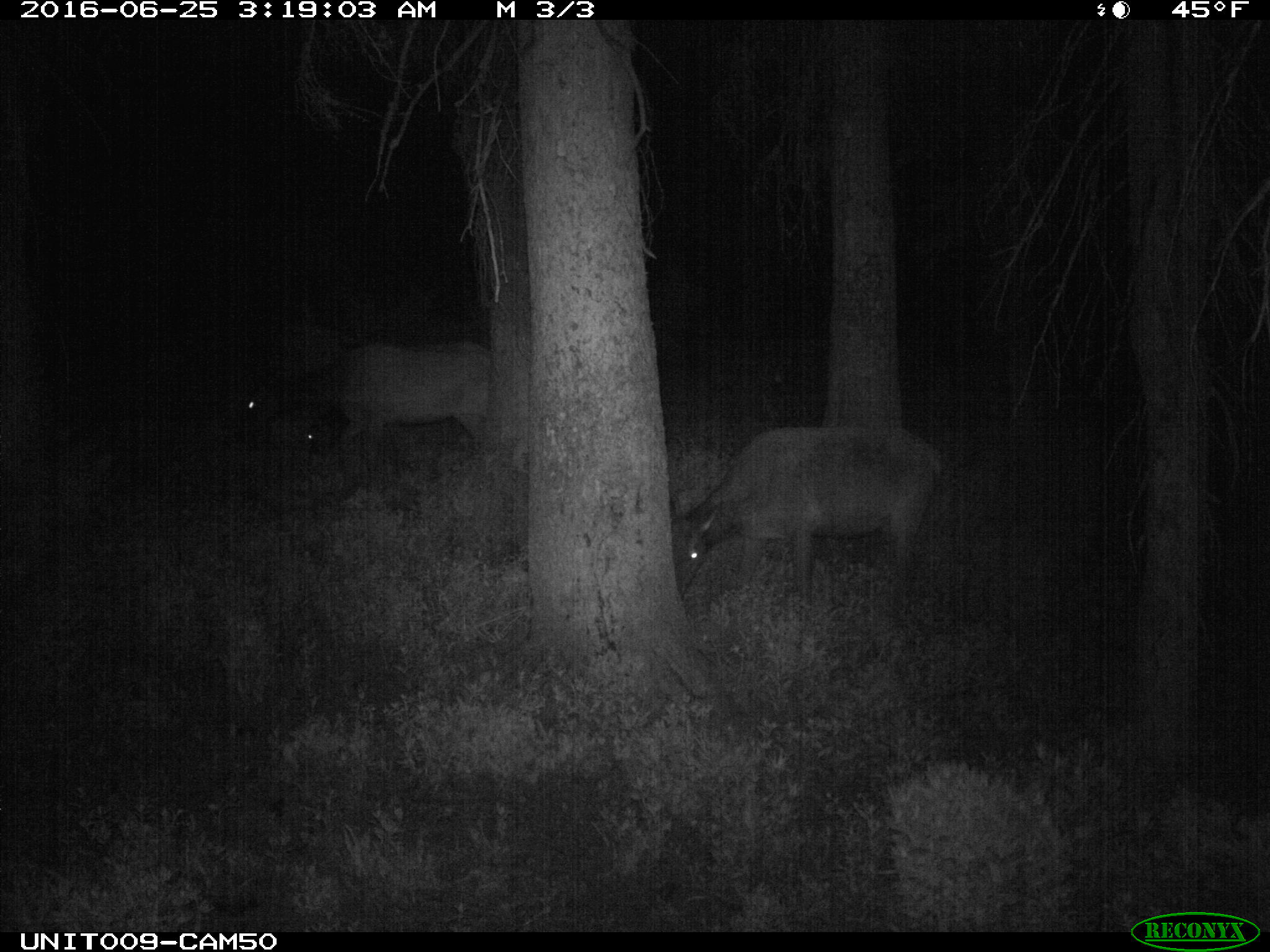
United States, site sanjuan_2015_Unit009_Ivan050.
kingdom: Animalia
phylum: Chordata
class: Mammalia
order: Artiodactyla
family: Cervidae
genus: Cervus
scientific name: Cervus elaphus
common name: red deer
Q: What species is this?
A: Cervus elaphus (red deer).